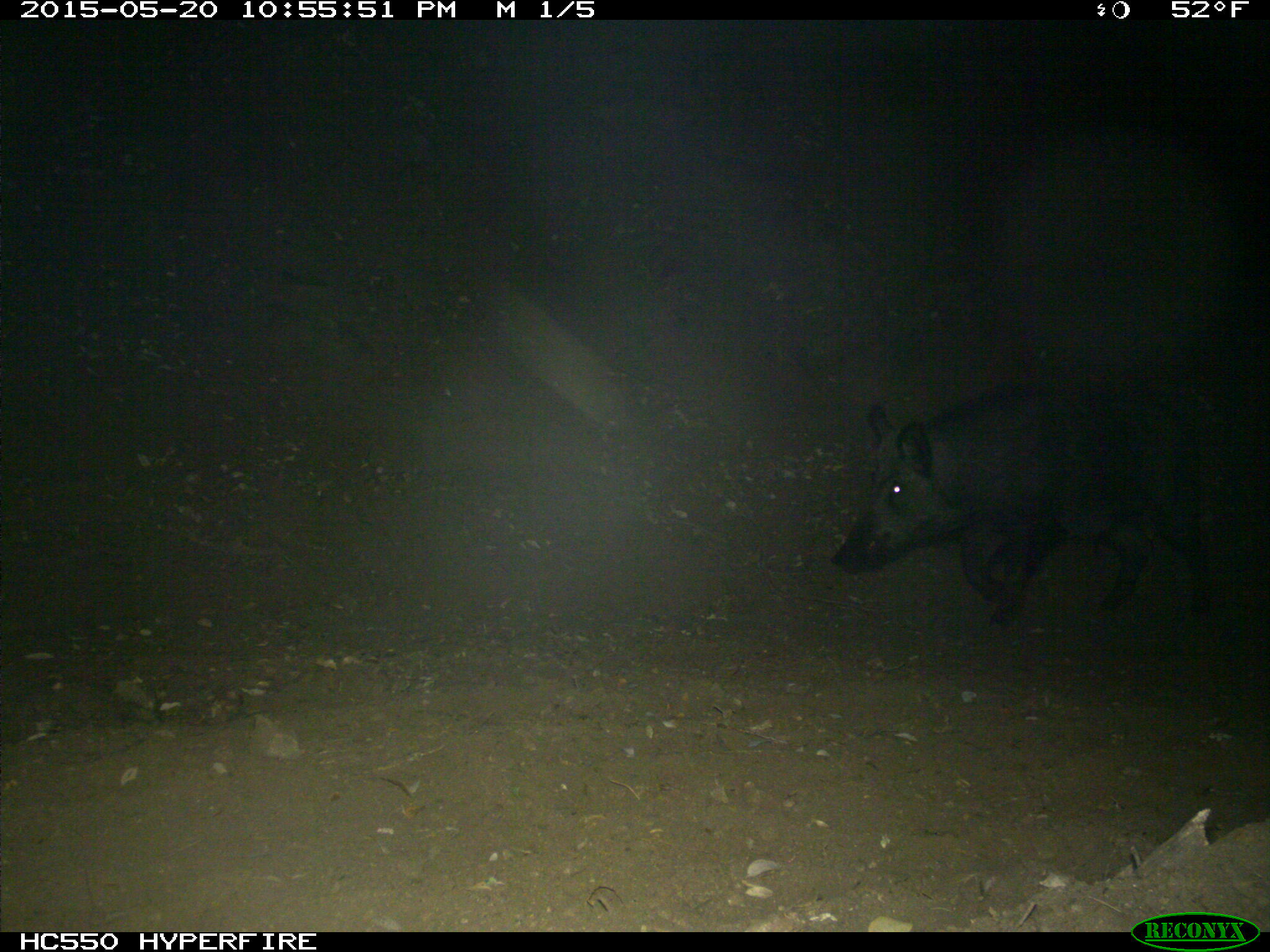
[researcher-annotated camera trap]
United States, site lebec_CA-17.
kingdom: Animalia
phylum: Chordata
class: Mammalia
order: Artiodactyla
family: Suidae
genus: Sus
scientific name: Sus scrofa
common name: wild boar